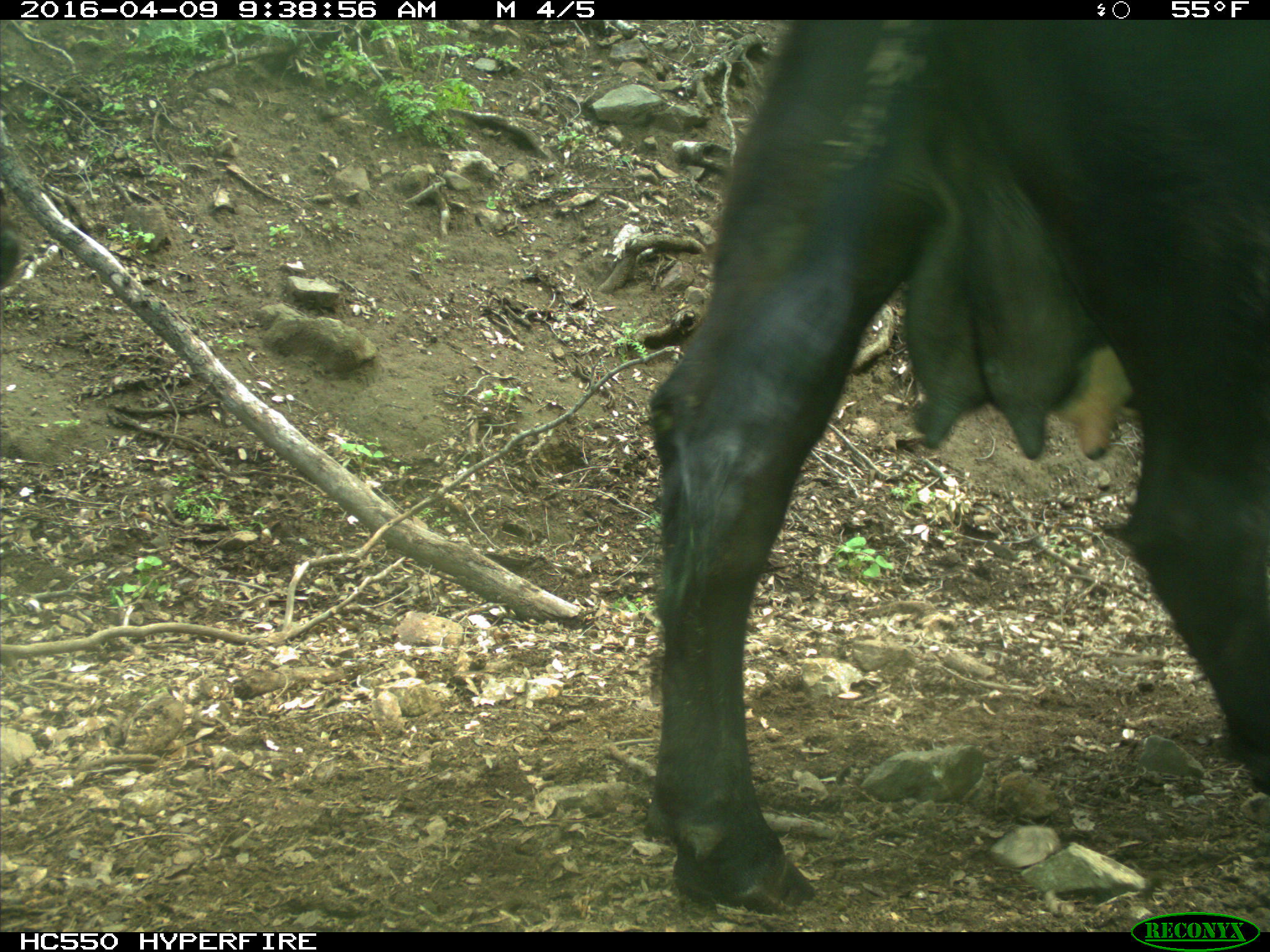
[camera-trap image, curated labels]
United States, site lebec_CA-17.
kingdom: Animalia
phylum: Chordata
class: Mammalia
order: Artiodactyla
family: Bovidae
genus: Bos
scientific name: Bos taurus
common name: domestic cow